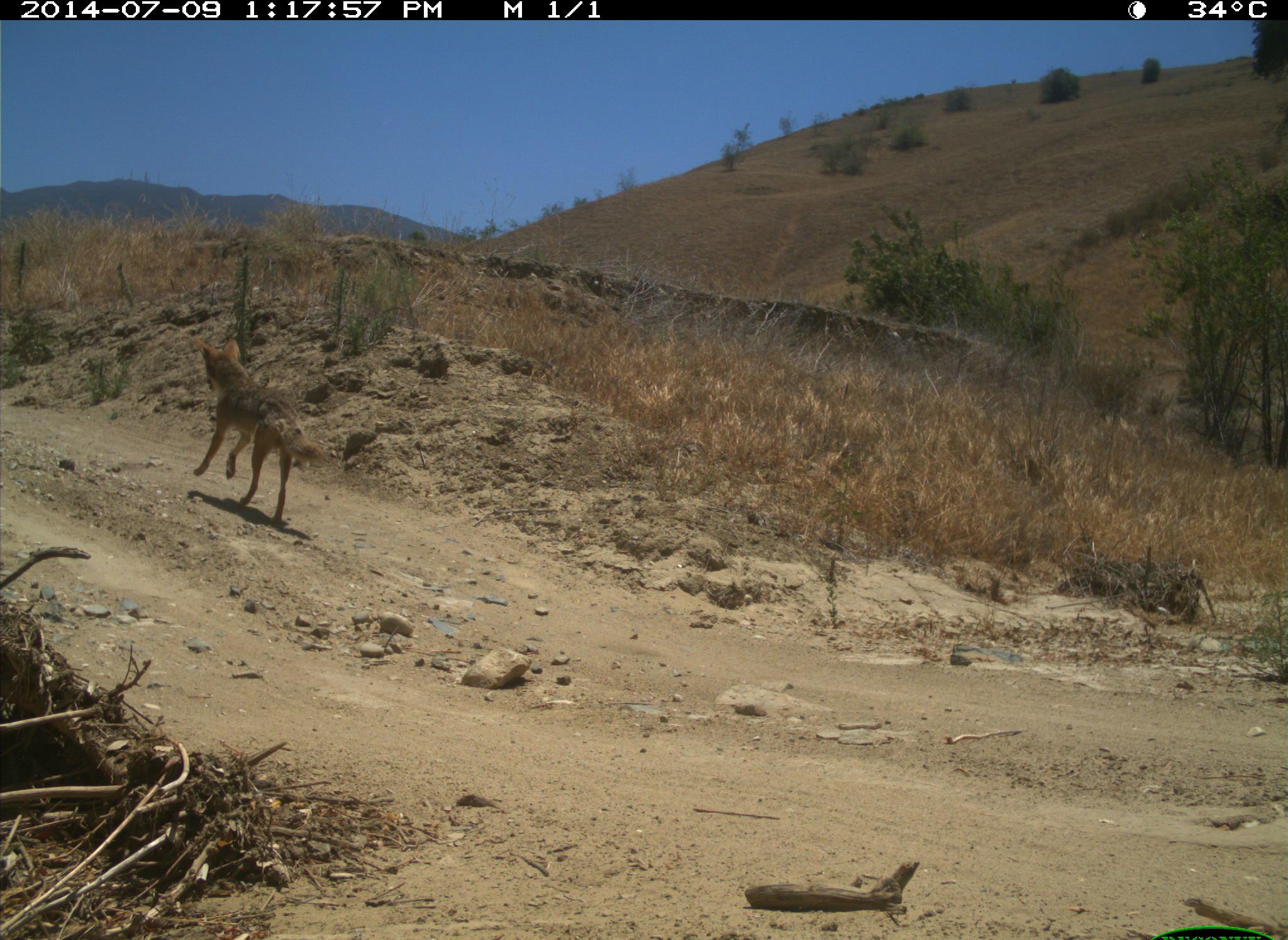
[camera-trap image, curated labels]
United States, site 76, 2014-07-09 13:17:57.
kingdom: Animalia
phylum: Chordata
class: Mammalia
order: Carnivora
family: Canidae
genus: Canis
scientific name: Canis latrans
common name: coyote